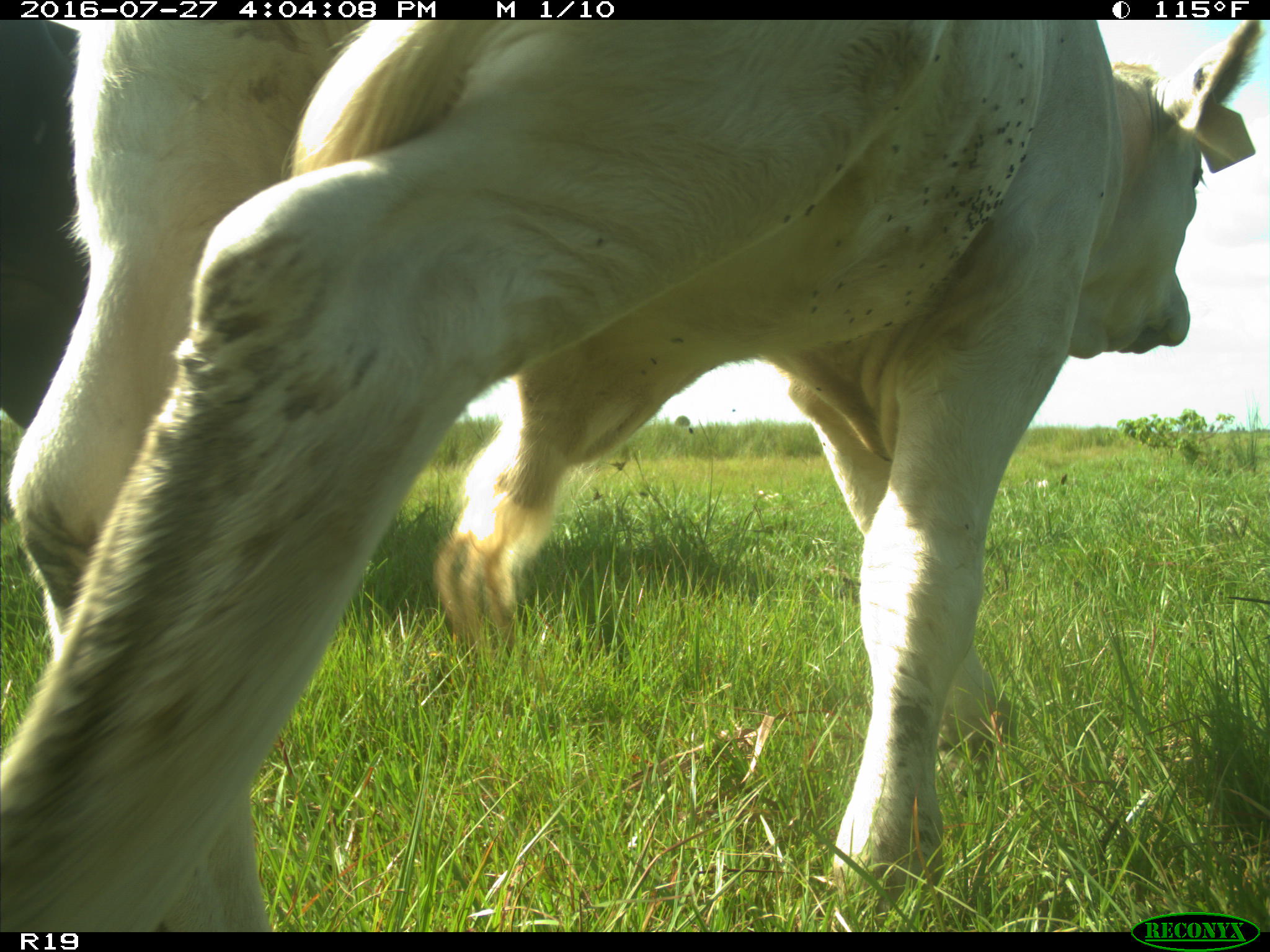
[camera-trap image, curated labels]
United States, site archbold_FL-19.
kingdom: Animalia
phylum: Chordata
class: Mammalia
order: Artiodactyla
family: Bovidae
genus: Bos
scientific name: Bos taurus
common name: domestic cow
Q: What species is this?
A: Bos taurus (domestic cow).